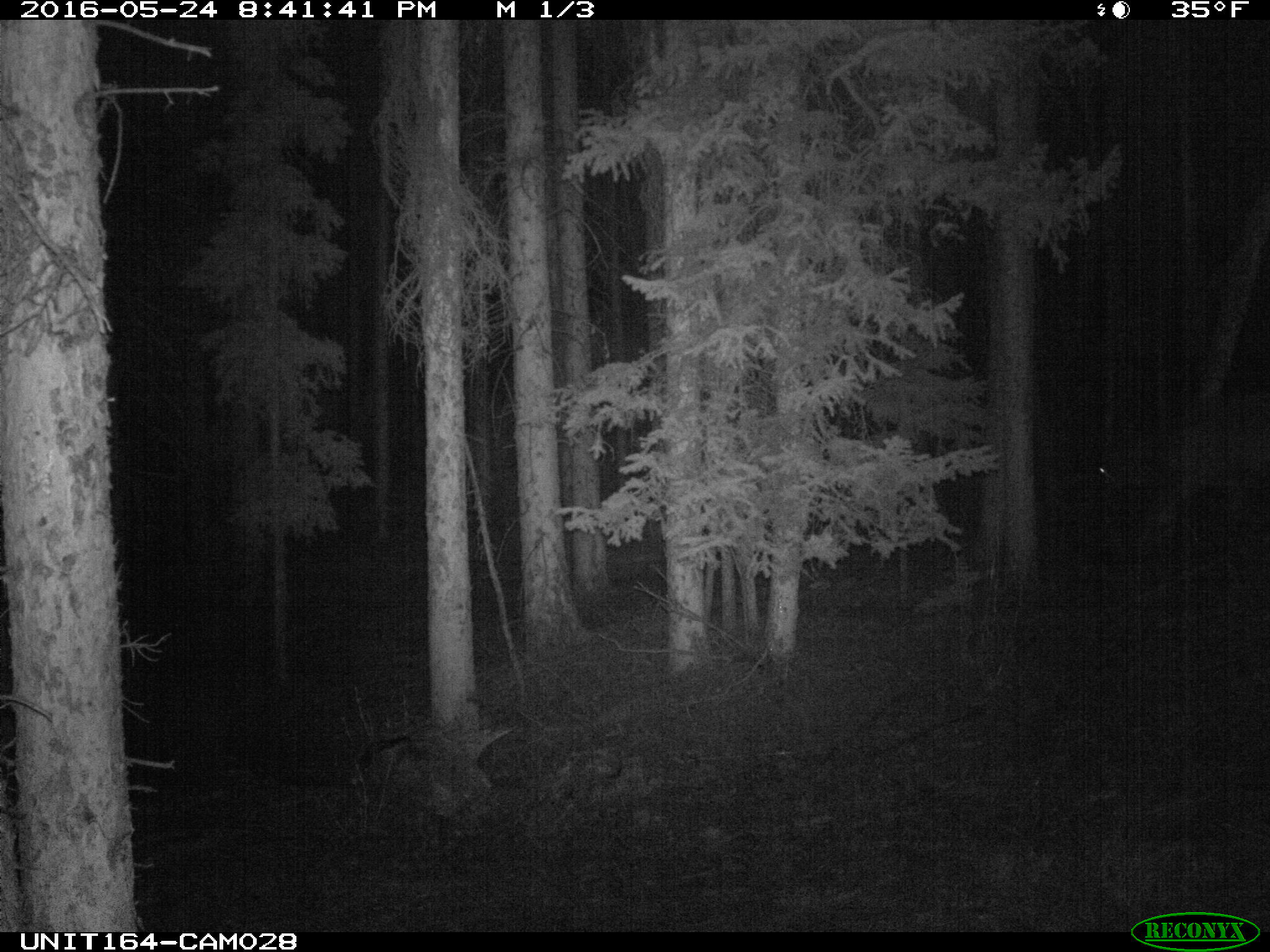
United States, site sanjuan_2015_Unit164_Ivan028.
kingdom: Animalia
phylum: Chordata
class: Mammalia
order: Artiodactyla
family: Cervidae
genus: Cervus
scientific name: Cervus elaphus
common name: red deer